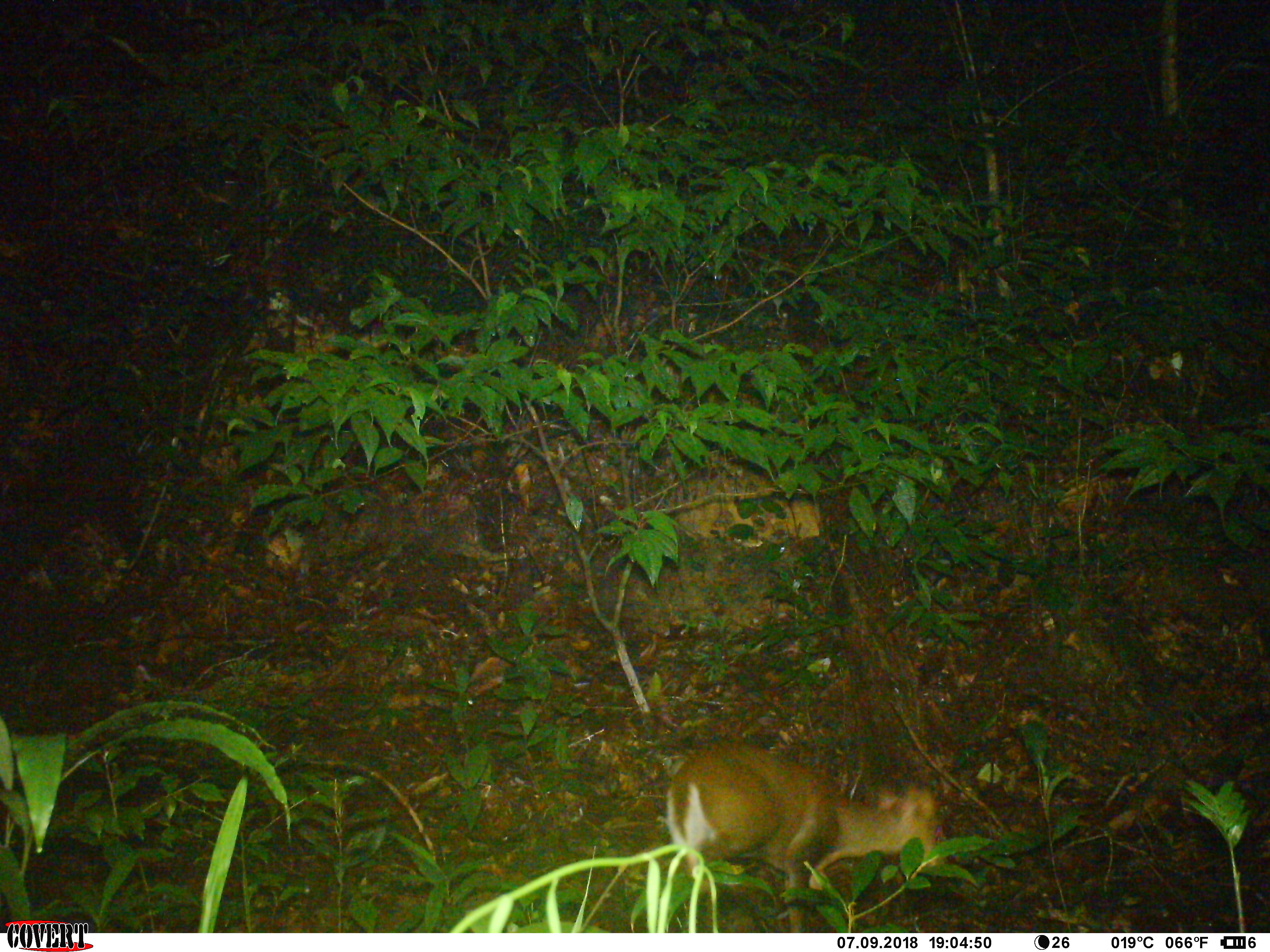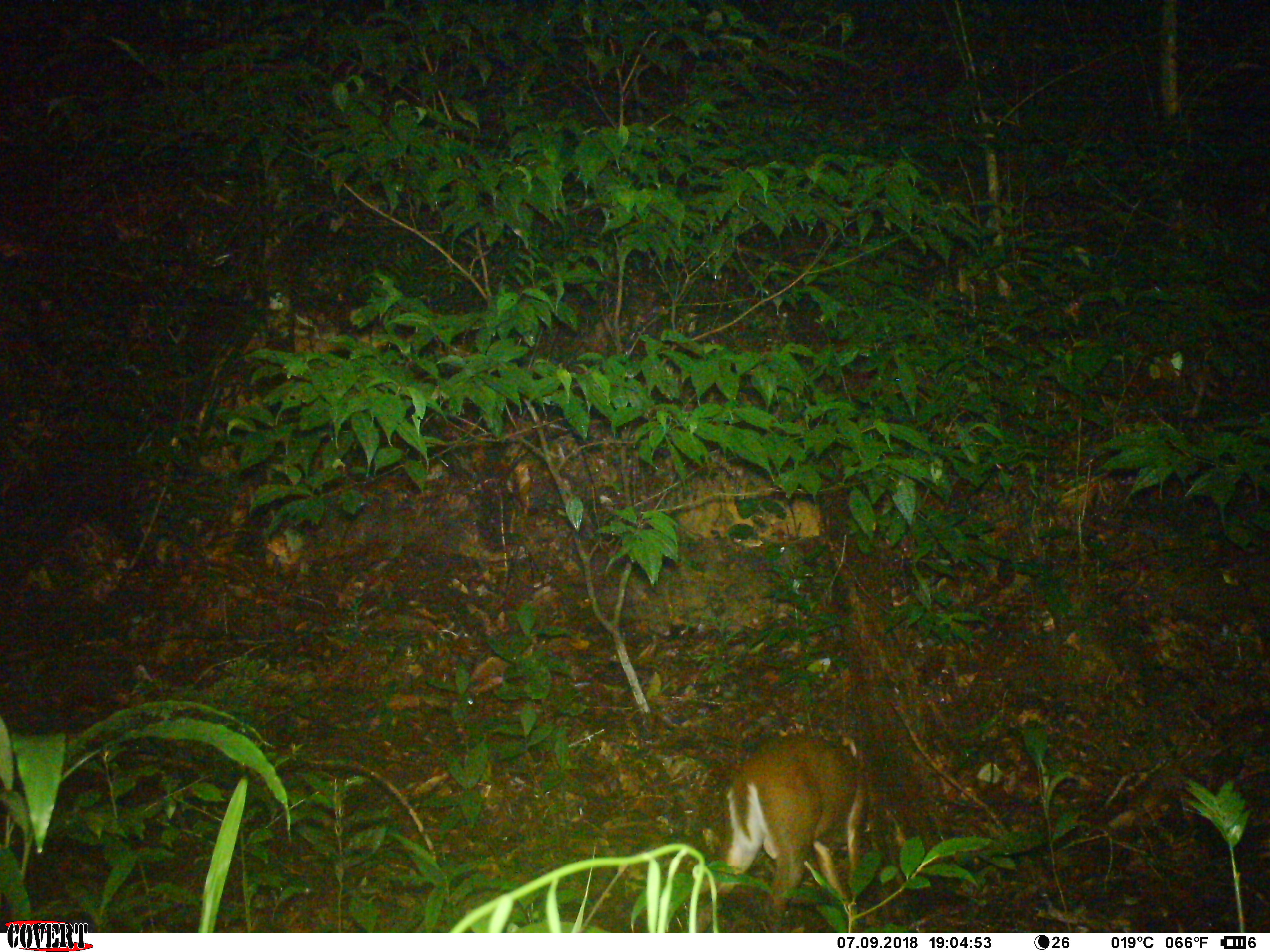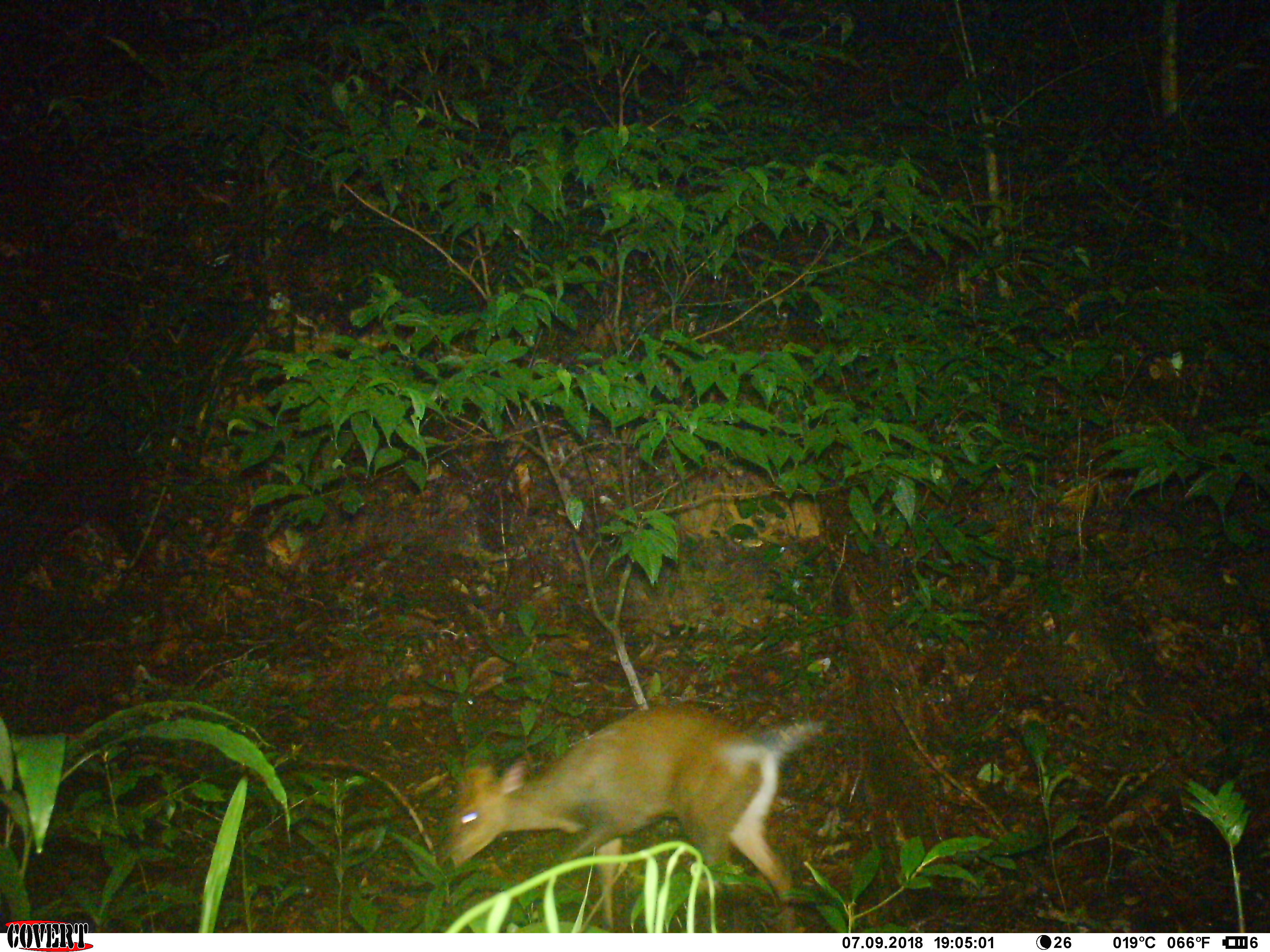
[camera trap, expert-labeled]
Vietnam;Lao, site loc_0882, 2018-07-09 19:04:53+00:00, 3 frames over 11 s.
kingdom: Animalia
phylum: Chordata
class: Mammalia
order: Artiodactyla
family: Cervidae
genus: Muntiacus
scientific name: Muntiacus rooseveltorum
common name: roosevelt's muntjac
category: roosevelts muntjac group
Roosevelts muntjac group (roosevelt's muntjac) (Muntiacus rooseveltorum). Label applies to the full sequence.